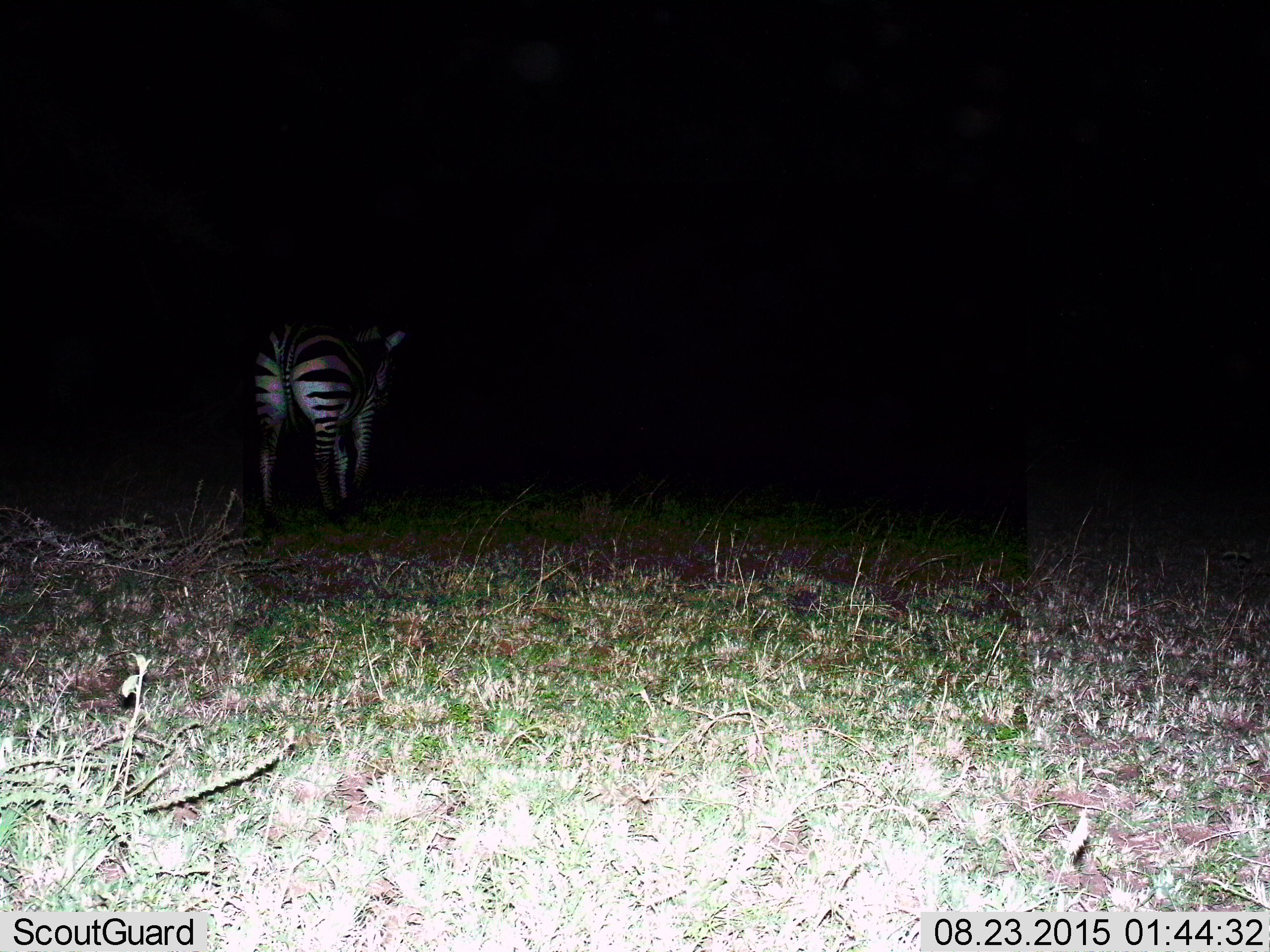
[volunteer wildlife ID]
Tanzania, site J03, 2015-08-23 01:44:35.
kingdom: Animalia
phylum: Chordata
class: Mammalia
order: Perissodactyla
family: Equidae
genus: Equus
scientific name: Equus quagga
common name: plains zebra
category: zebra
Zebra (plains zebra) (Equus quagga), count 1. Behavior (volunteer vote fractions): standing 30%, resting 0%, moving 60%, interacting 0%. Young present (vote fraction): 0%. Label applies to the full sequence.